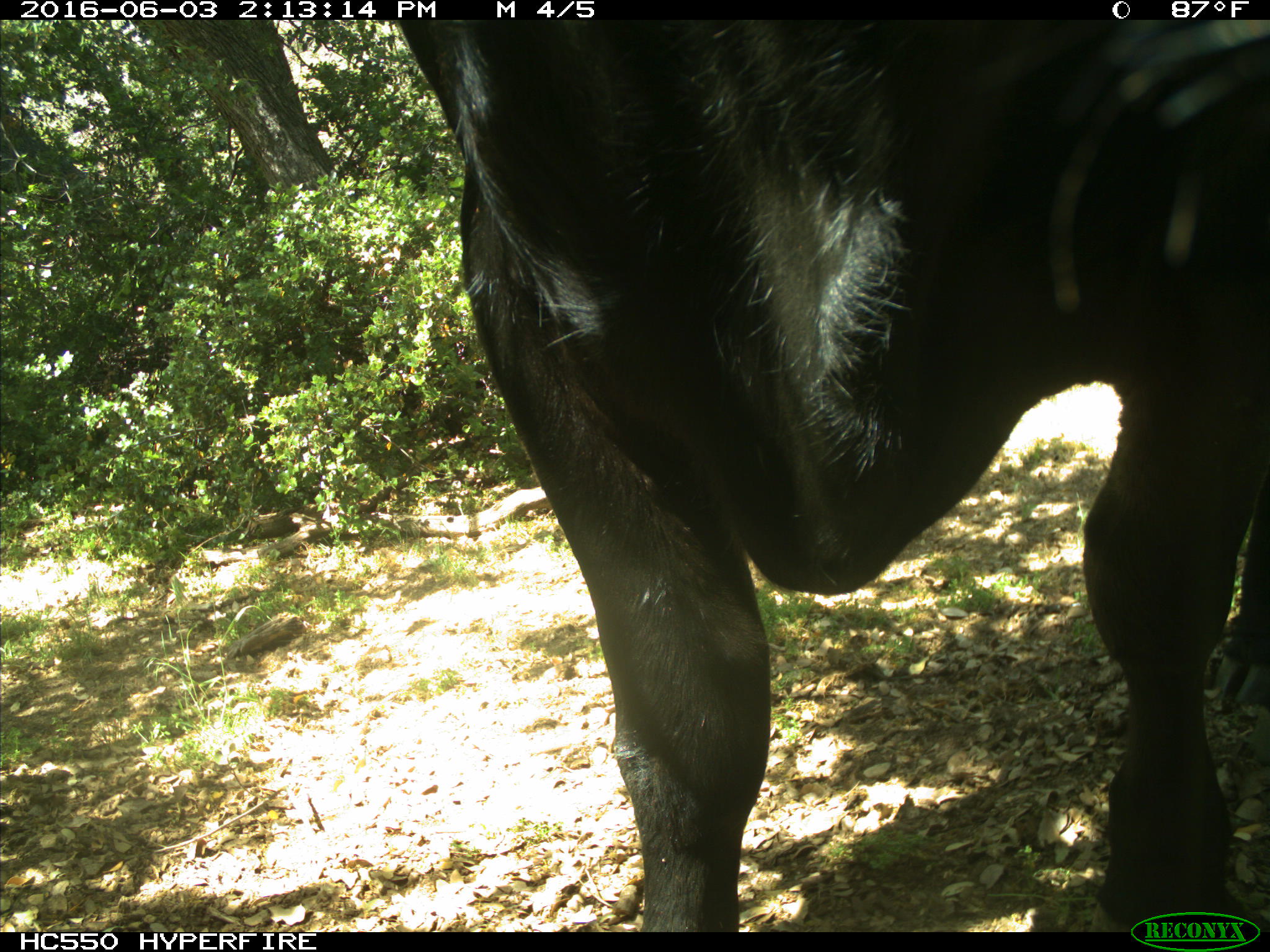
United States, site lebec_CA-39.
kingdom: Animalia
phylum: Chordata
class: Mammalia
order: Artiodactyla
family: Bovidae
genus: Bos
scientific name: Bos taurus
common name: domestic cow